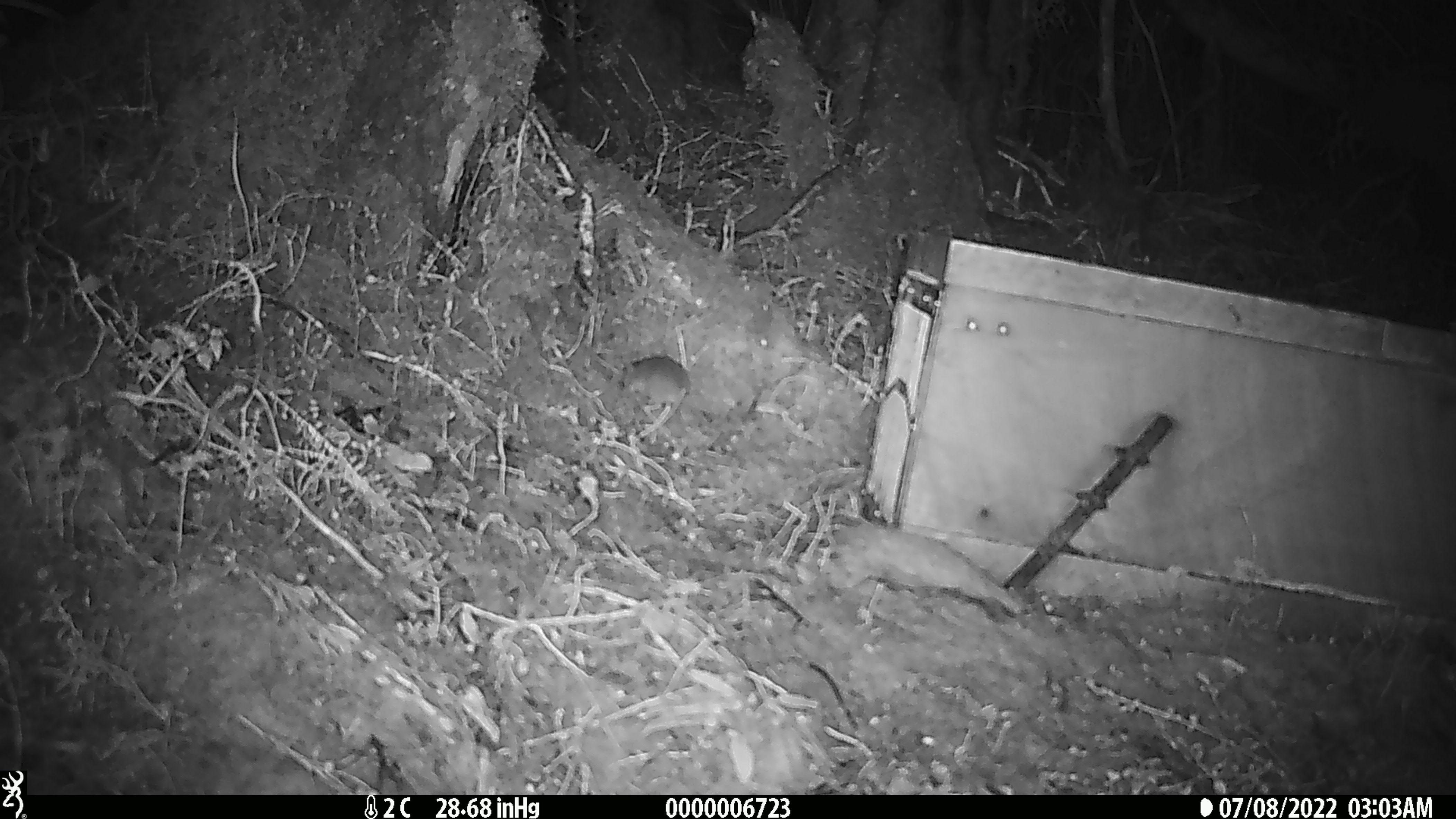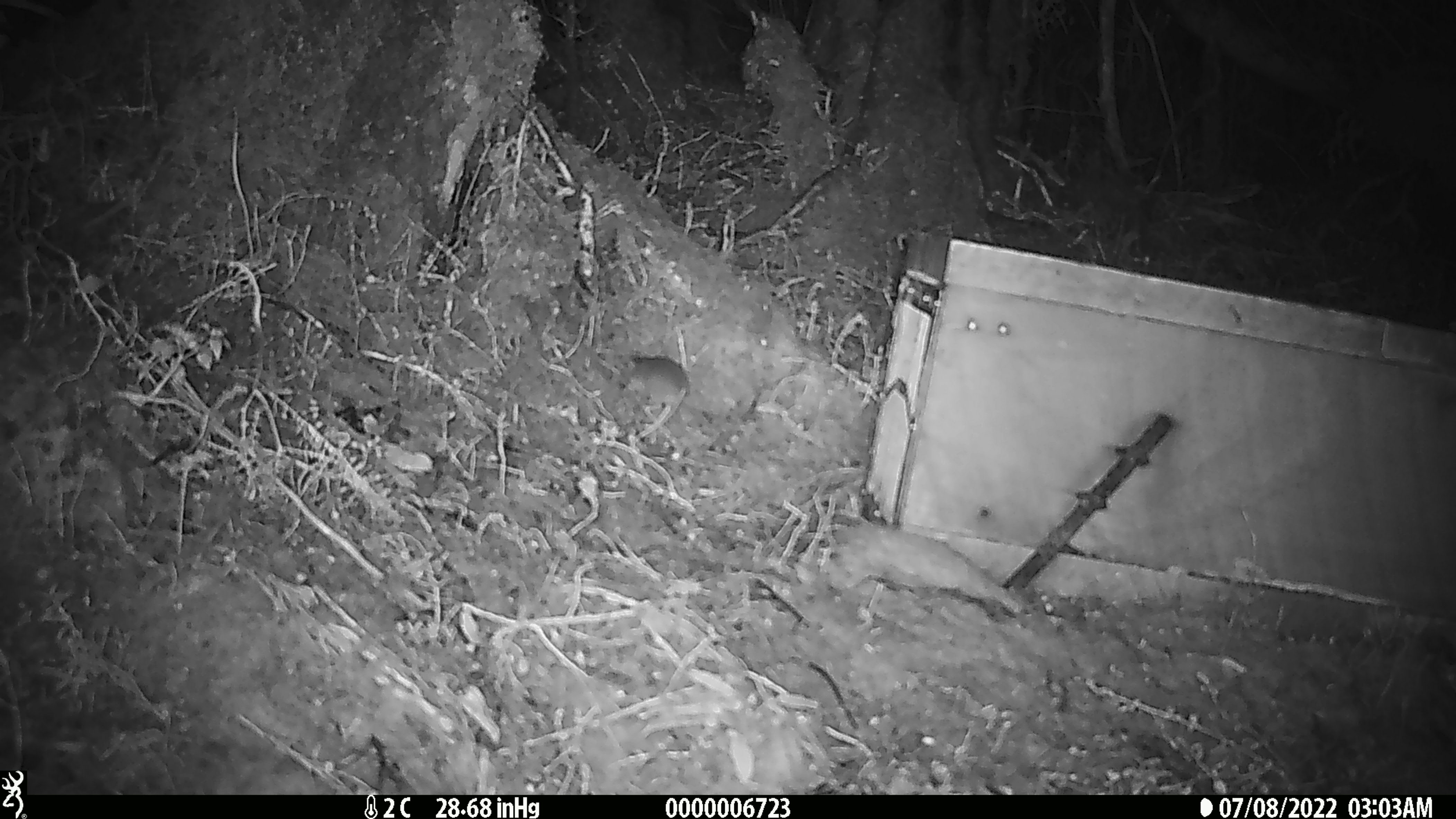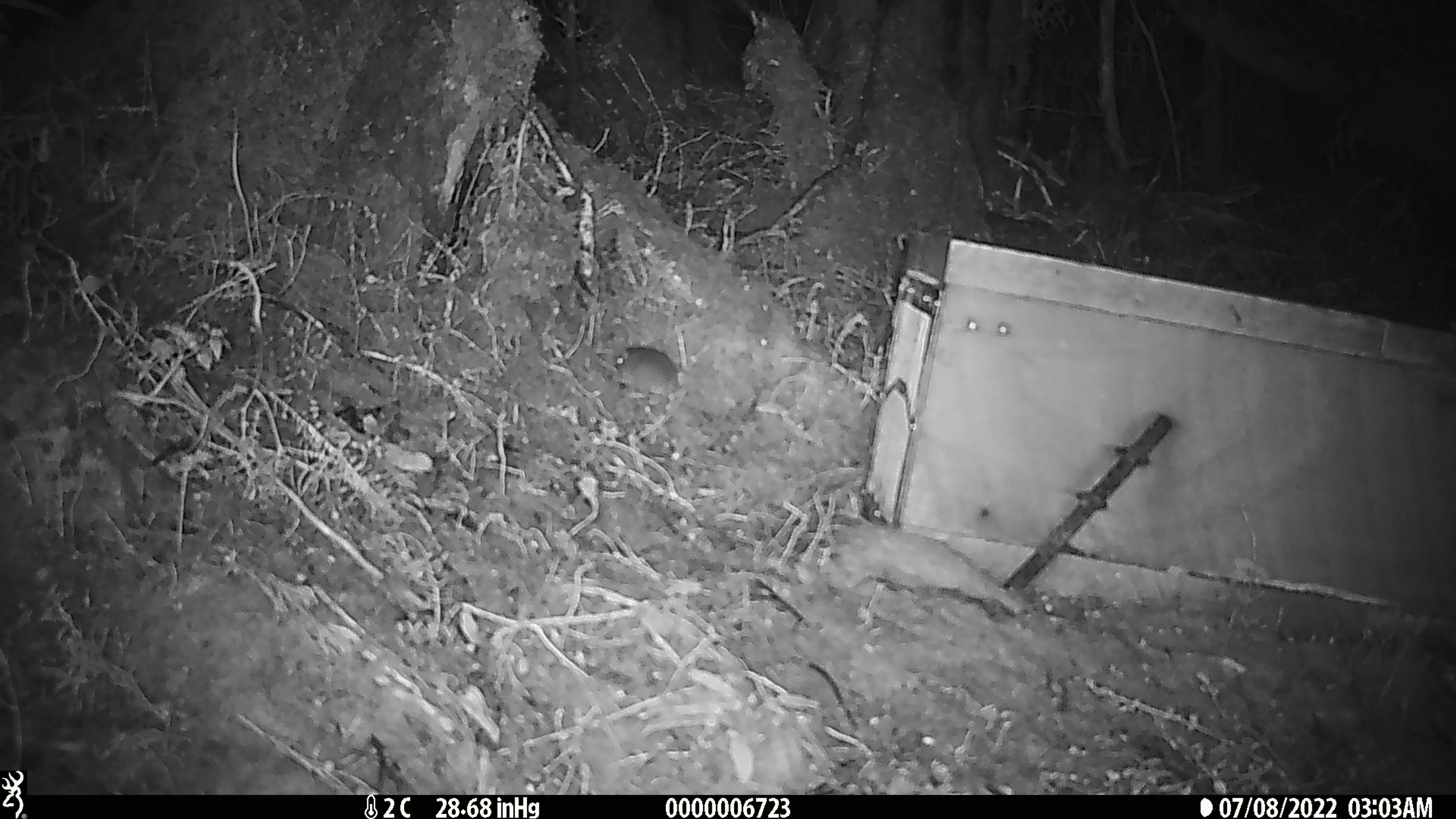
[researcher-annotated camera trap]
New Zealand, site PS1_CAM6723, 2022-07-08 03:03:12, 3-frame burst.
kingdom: Animalia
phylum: Chordata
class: Mammalia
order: Rodentia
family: Muridae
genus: Mus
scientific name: Mus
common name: mouse